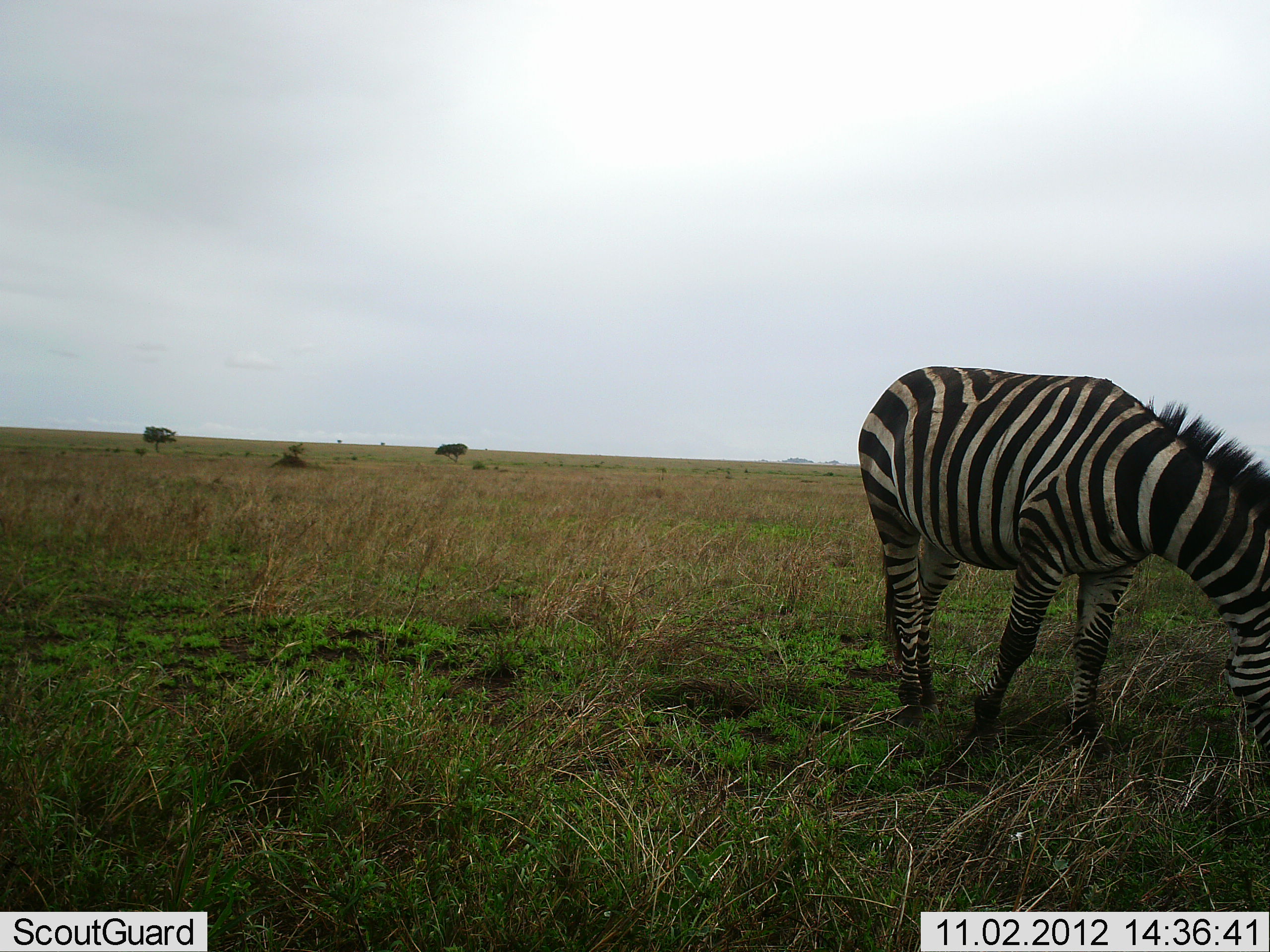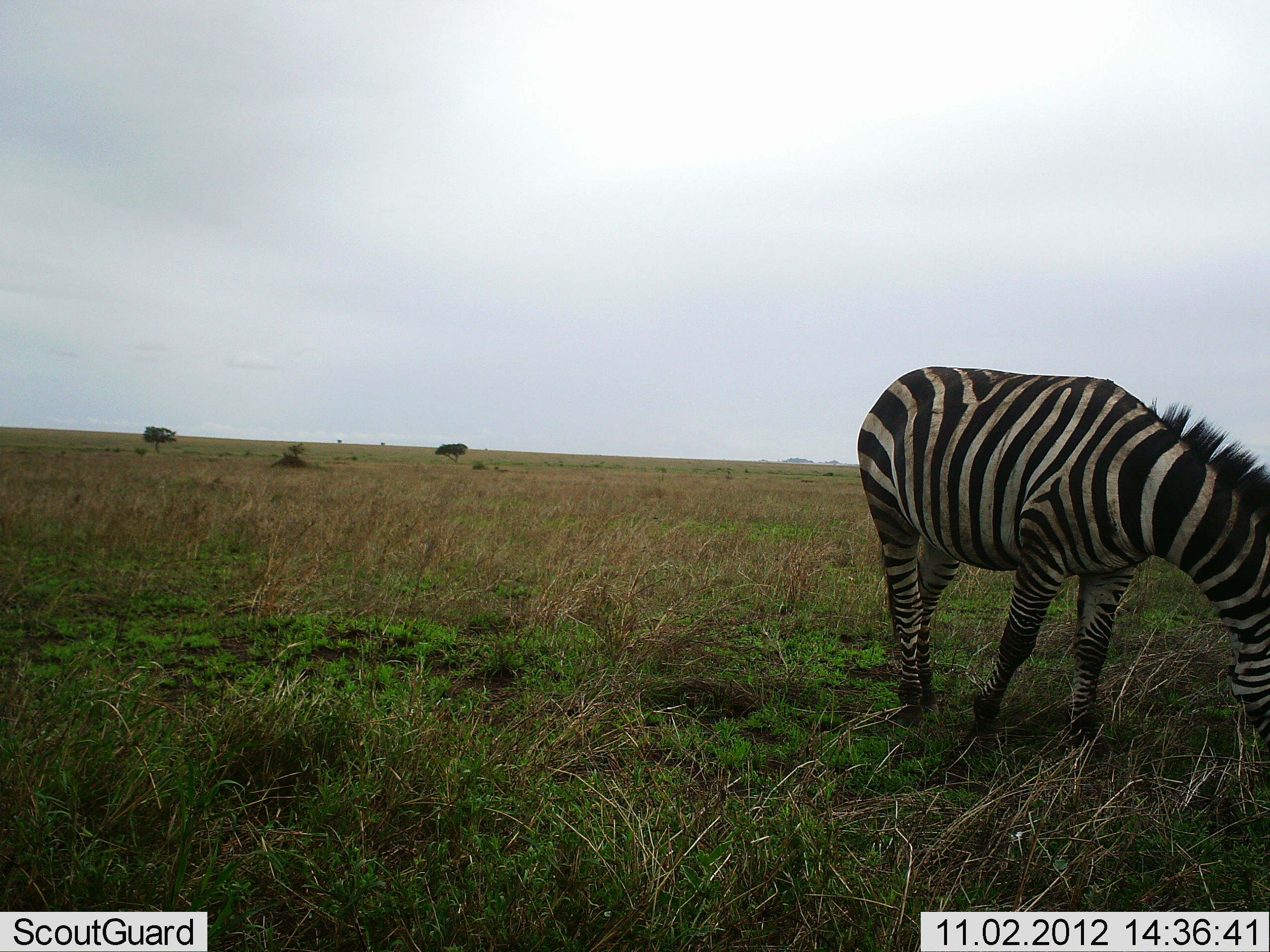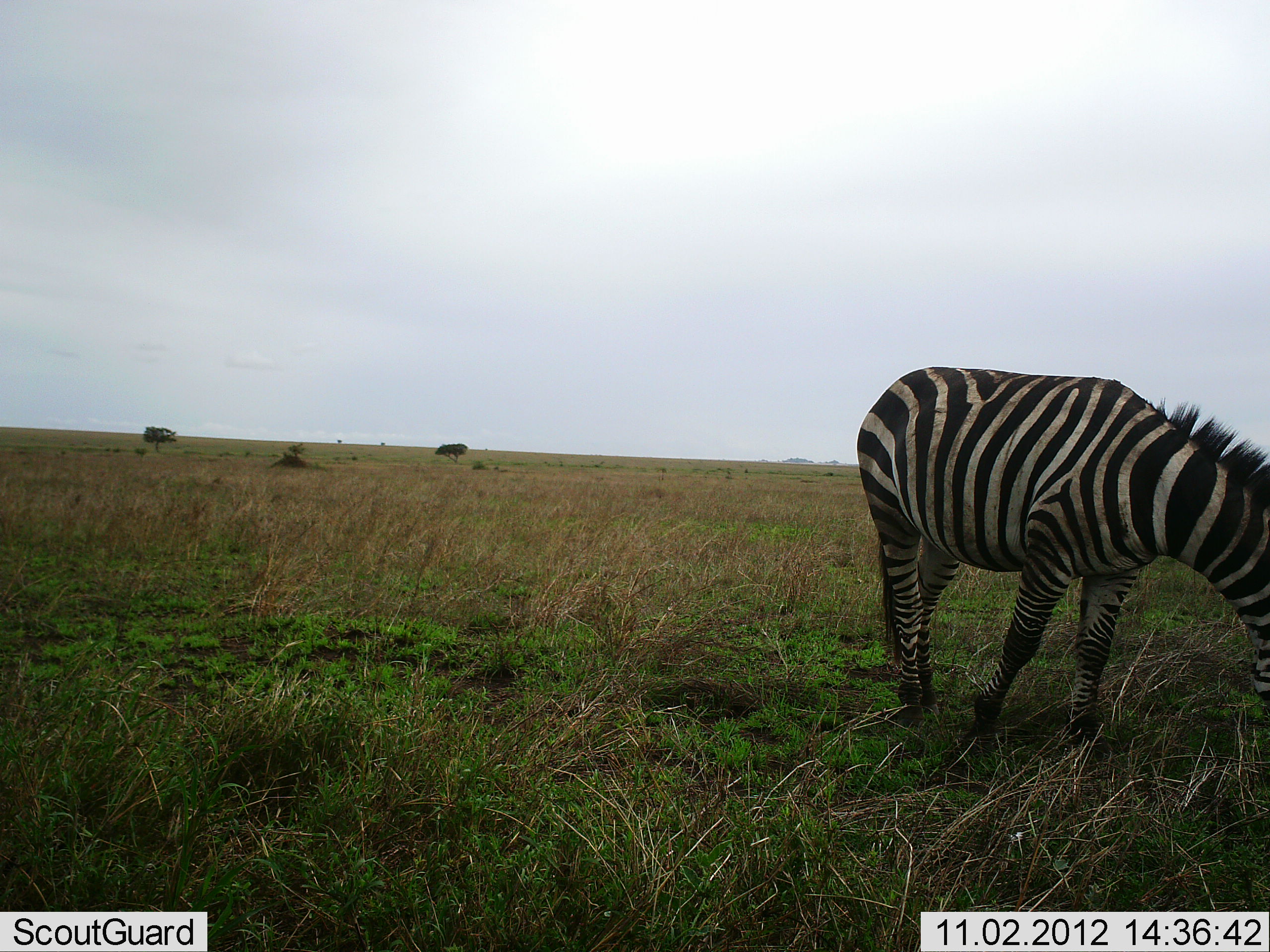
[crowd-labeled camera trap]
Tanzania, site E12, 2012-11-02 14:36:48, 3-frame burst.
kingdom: Animalia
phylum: Chordata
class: Mammalia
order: Perissodactyla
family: Equidae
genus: Equus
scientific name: Equus quagga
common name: plains zebra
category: zebra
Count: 1.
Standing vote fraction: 10%.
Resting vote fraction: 0%.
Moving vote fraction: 0%.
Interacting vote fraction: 0%.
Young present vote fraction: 0%.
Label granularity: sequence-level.